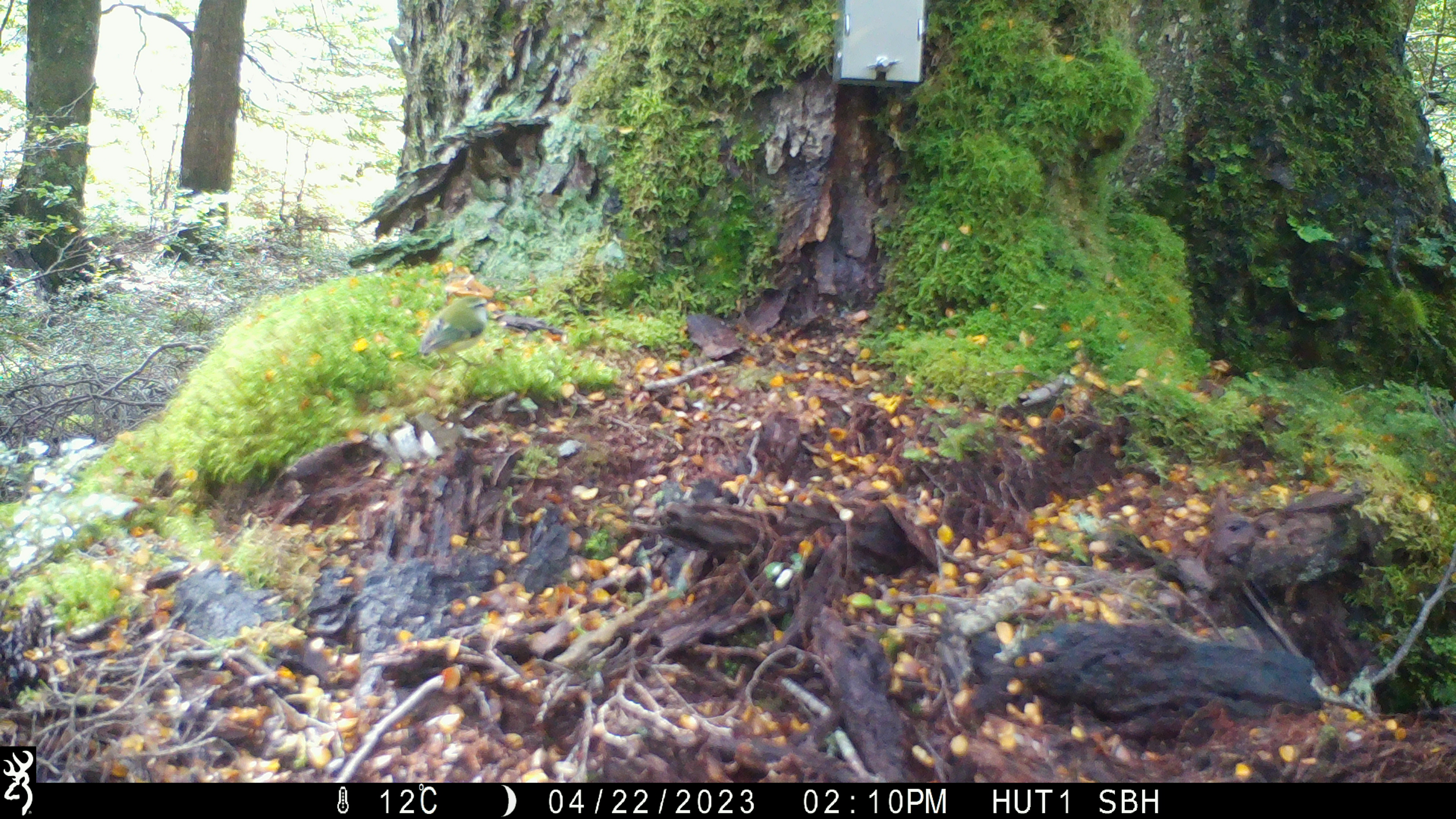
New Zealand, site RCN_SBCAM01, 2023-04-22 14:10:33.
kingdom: Animalia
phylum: Chordata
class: Aves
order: Passeriformes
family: Acanthisittidae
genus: Acanthisitta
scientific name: Acanthisitta chloris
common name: rifleman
Rifleman (Acanthisitta chloris).